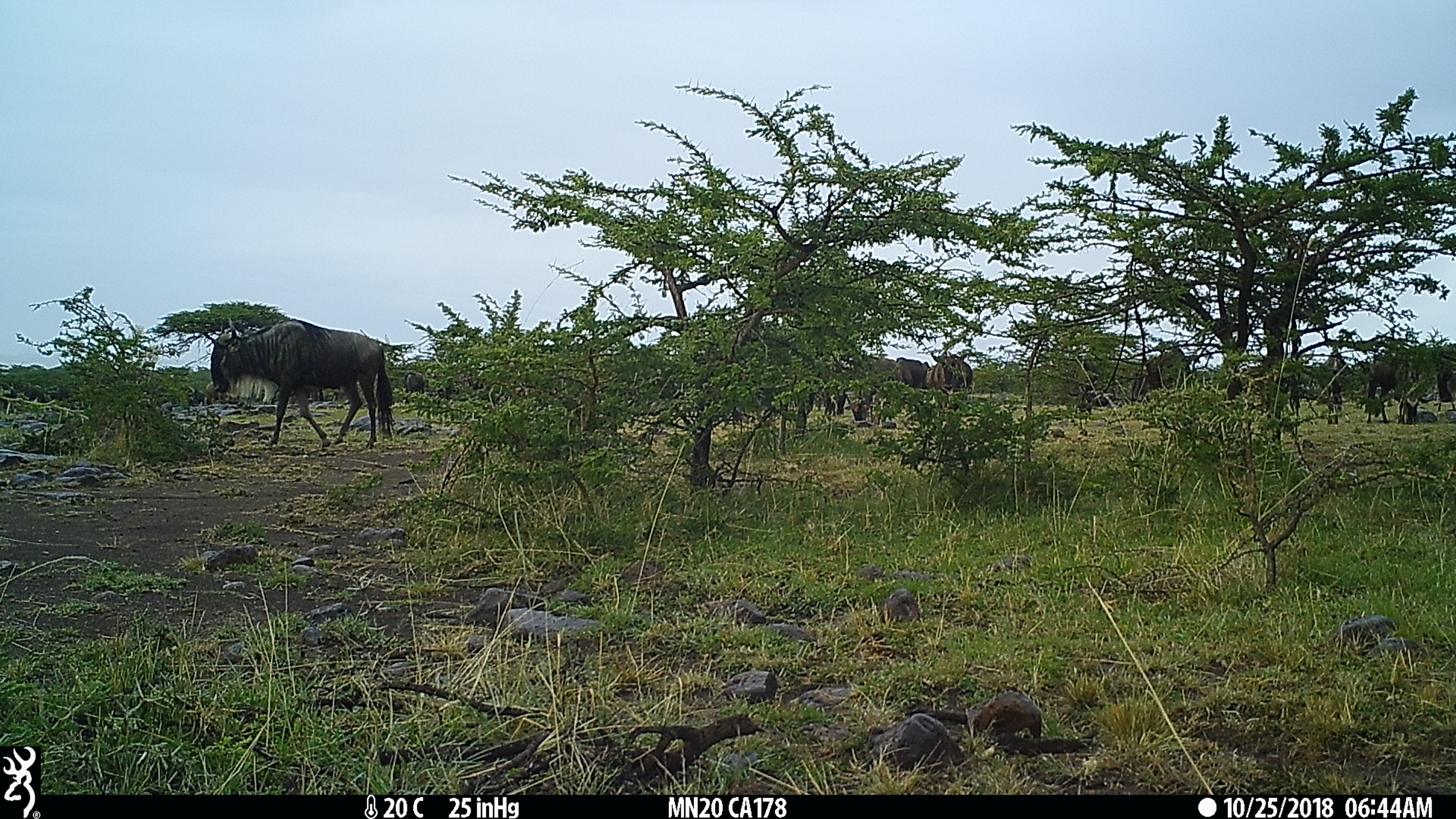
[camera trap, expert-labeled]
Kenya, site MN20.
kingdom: Animalia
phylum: Chordata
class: Mammalia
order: Artiodactyla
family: Bovidae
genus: Connochaetes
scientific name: Connochaetes taurinus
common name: blue wildebeest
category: wildebeest